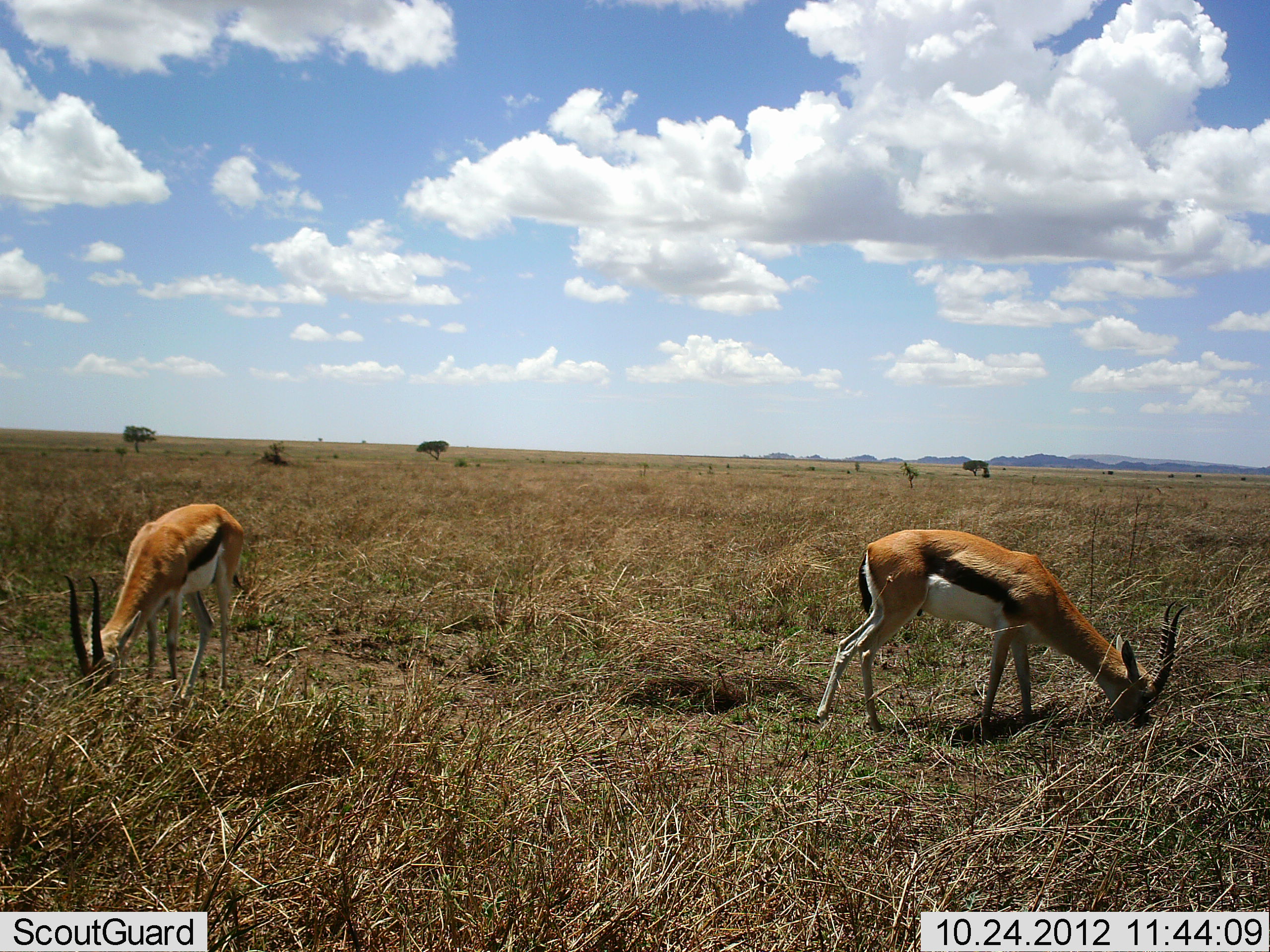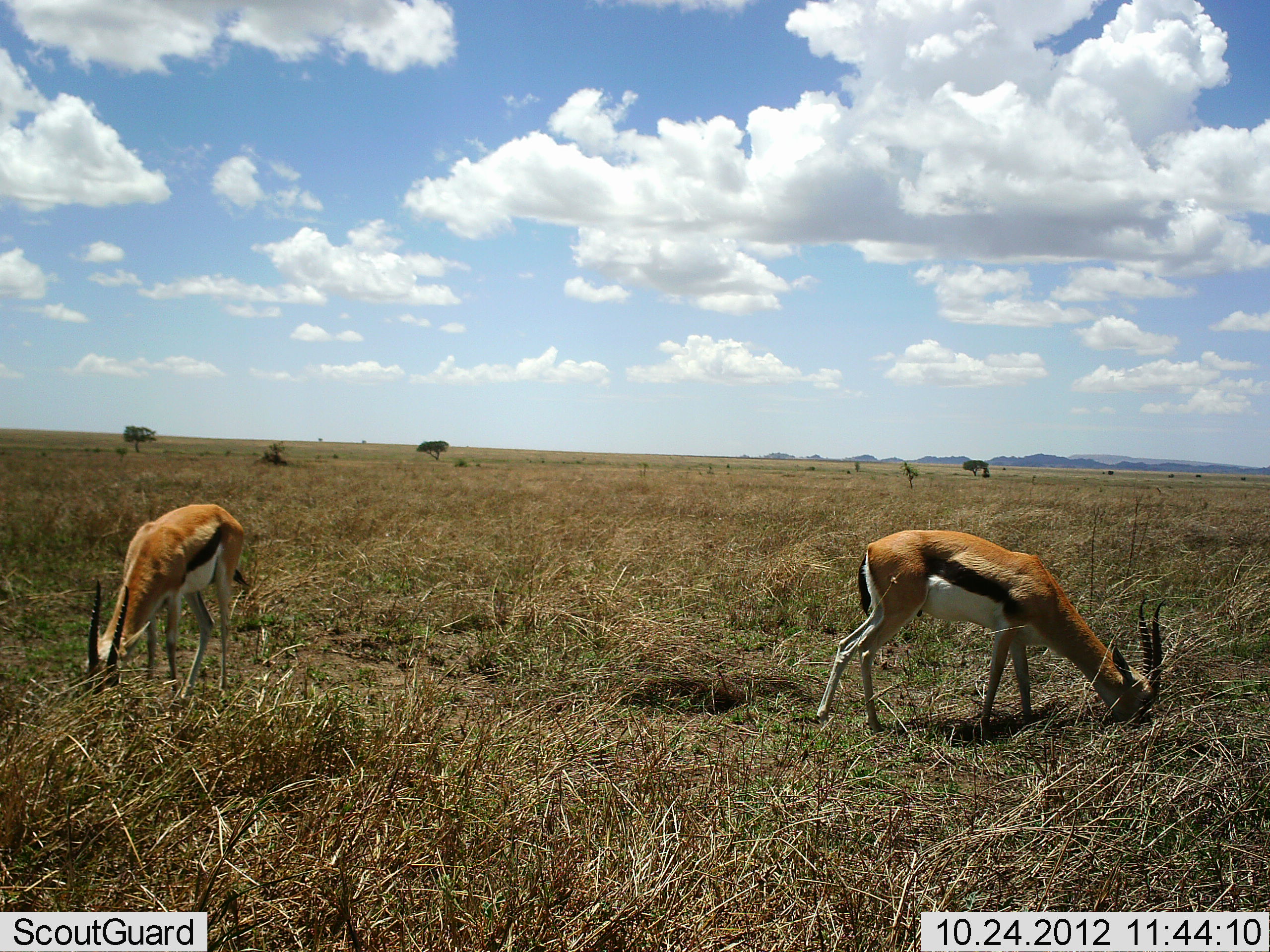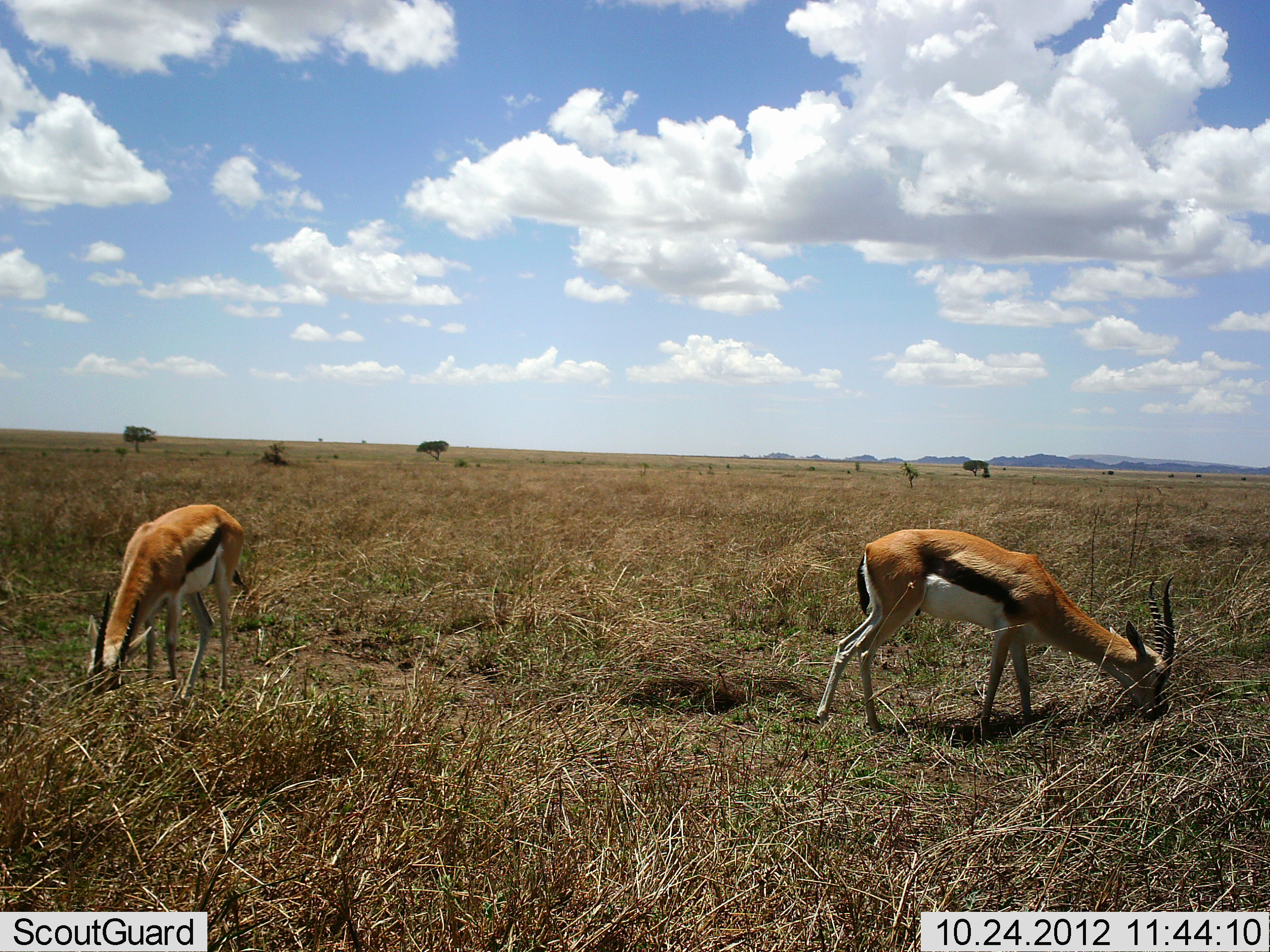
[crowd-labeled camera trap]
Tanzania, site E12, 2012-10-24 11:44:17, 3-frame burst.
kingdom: Animalia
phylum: Chordata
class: Mammalia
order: Artiodactyla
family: Bovidae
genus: Eudorcas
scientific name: Eudorcas thomsonii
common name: thomson's gazelle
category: gazellethomsons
Gazellethomsons (thomson's gazelle) (Eudorcas thomsonii), count 2. Behavior (volunteer vote fractions): standing 20%, resting 0%, moving 0%, interacting 0%. Young present (vote fraction): 0%. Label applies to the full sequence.